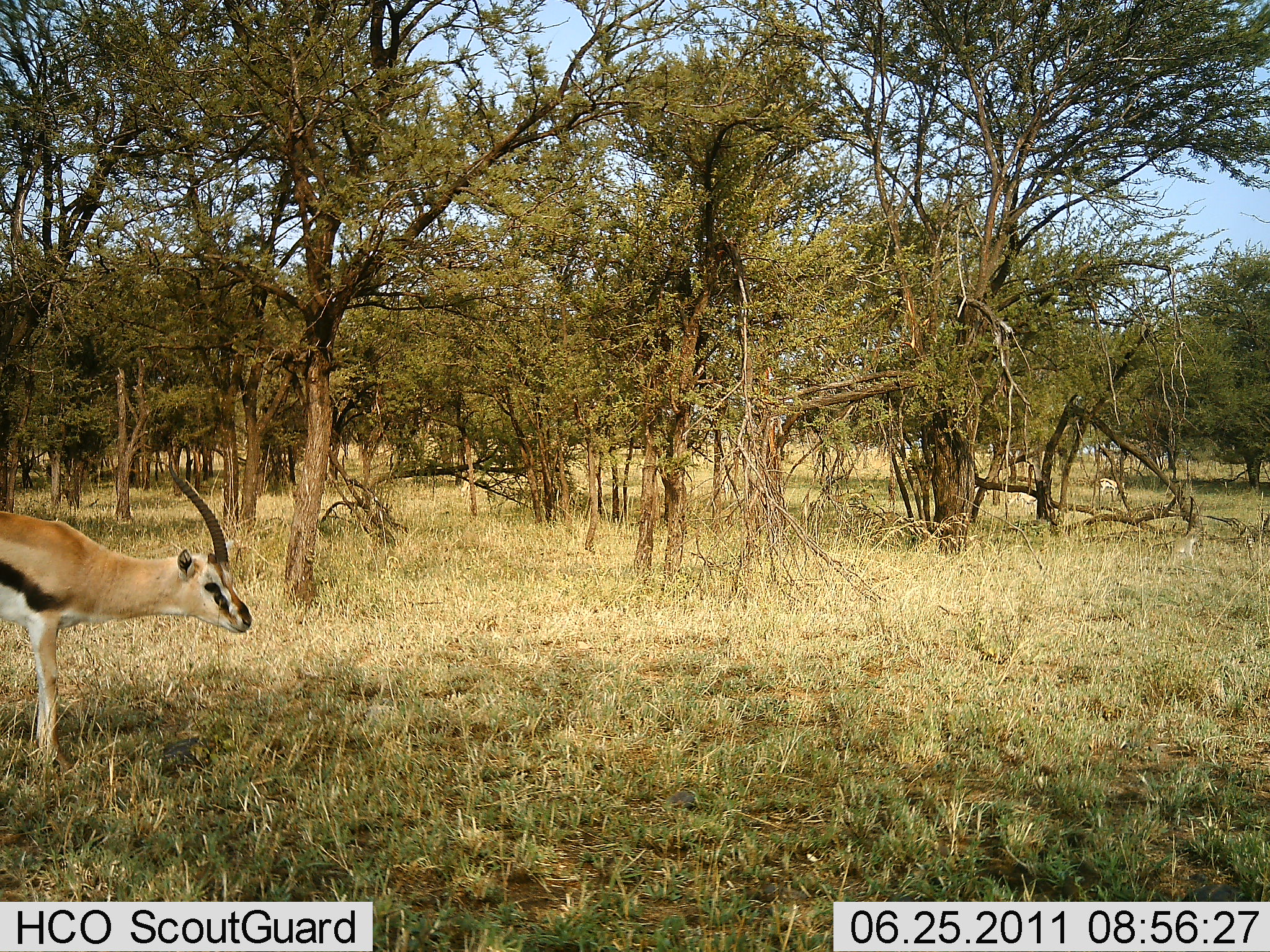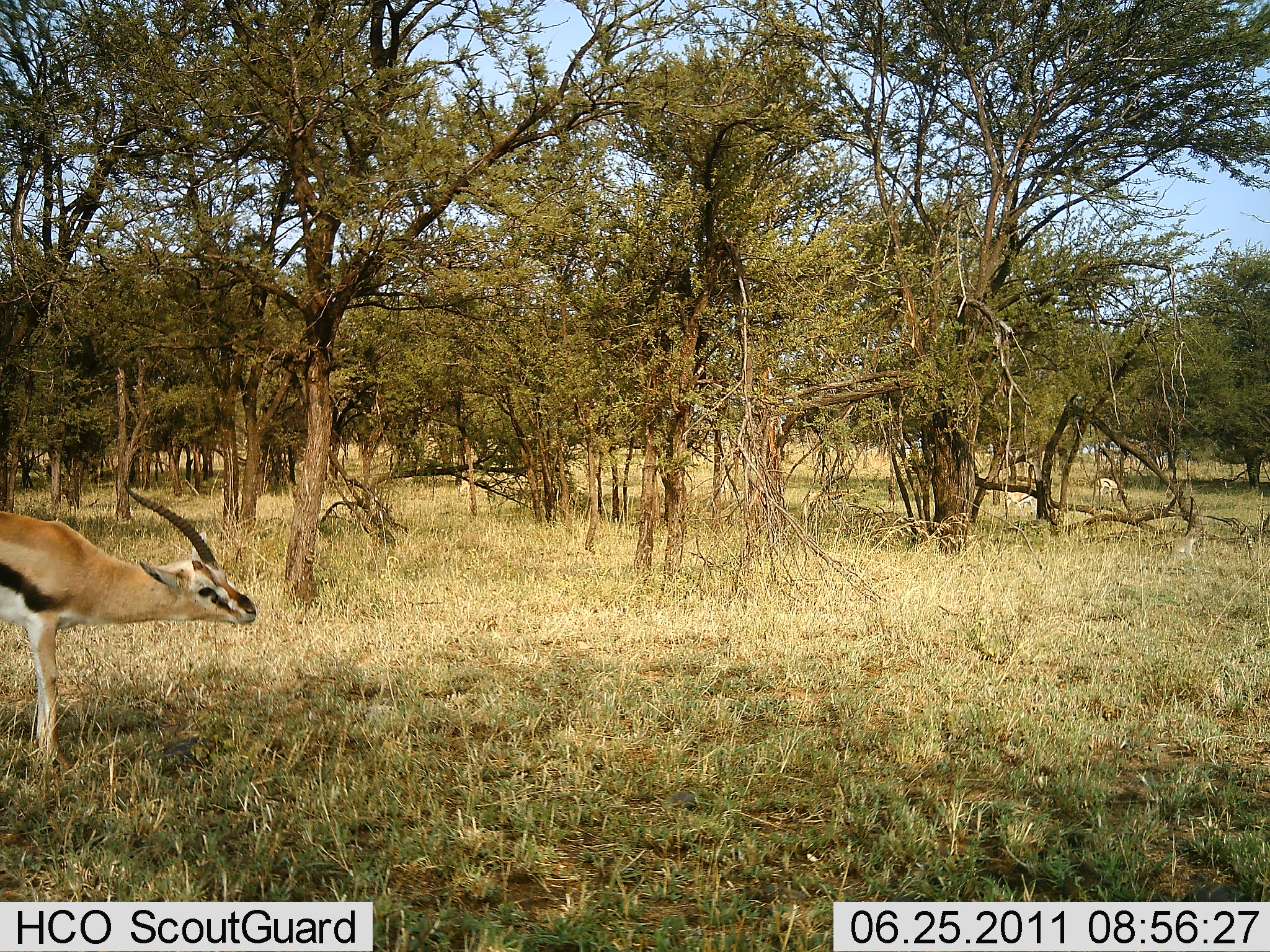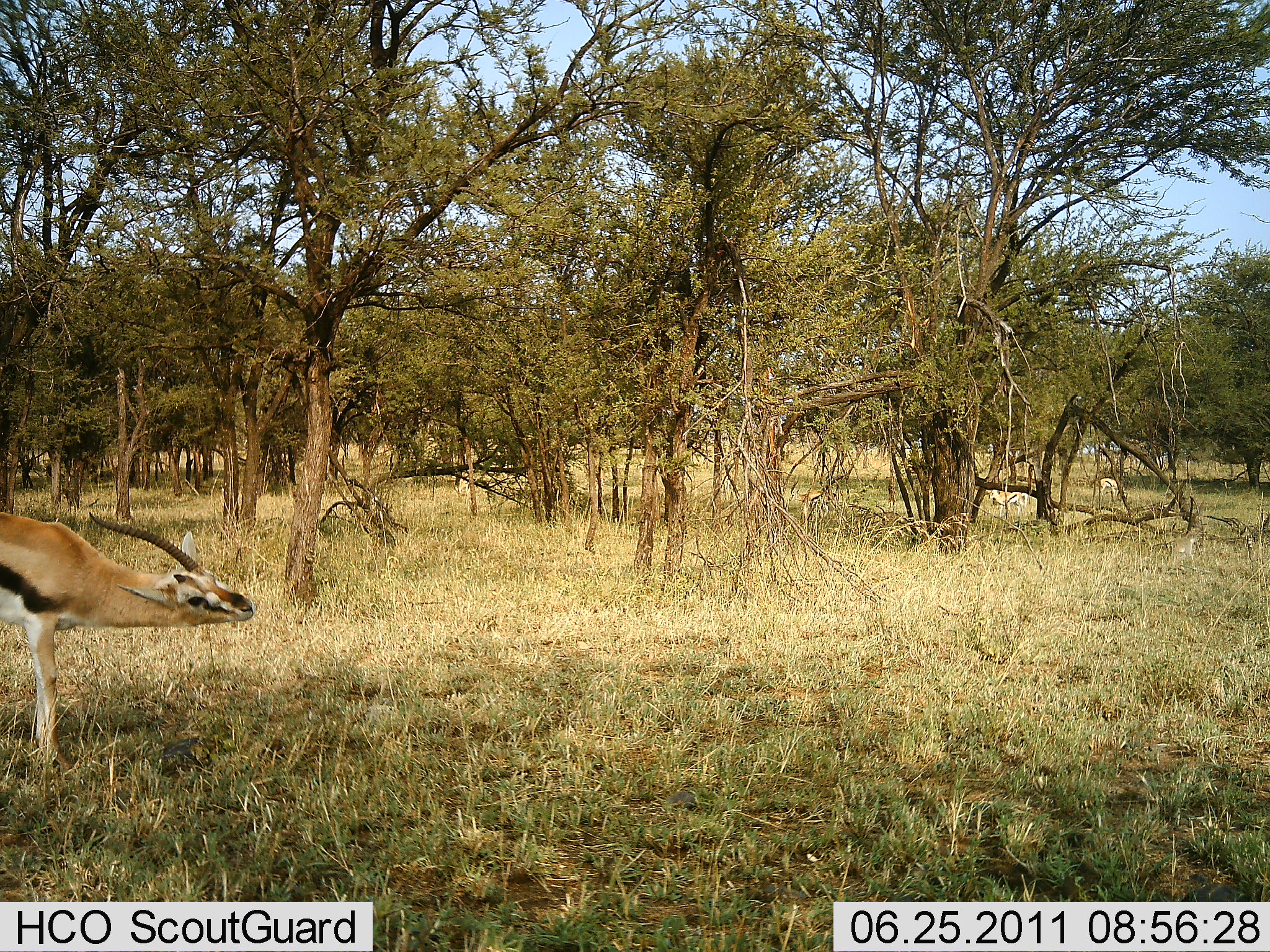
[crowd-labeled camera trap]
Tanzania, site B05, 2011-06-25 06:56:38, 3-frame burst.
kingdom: Animalia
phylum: Chordata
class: Mammalia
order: Artiodactyla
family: Bovidae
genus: Eudorcas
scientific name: Eudorcas thomsonii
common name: thomson's gazelle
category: gazellethomsons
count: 3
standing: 85%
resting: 0%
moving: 23%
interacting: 0%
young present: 0%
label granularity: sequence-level